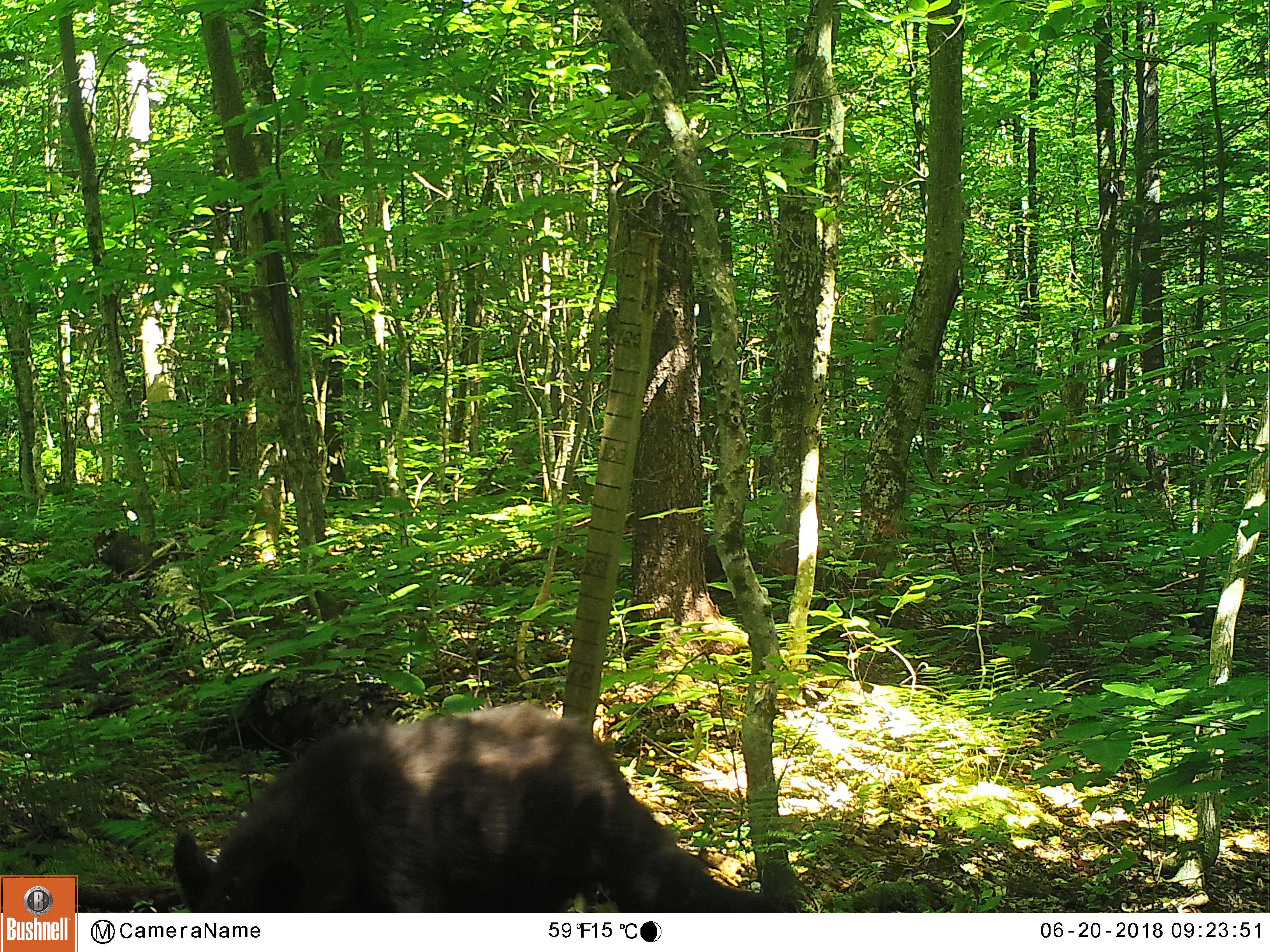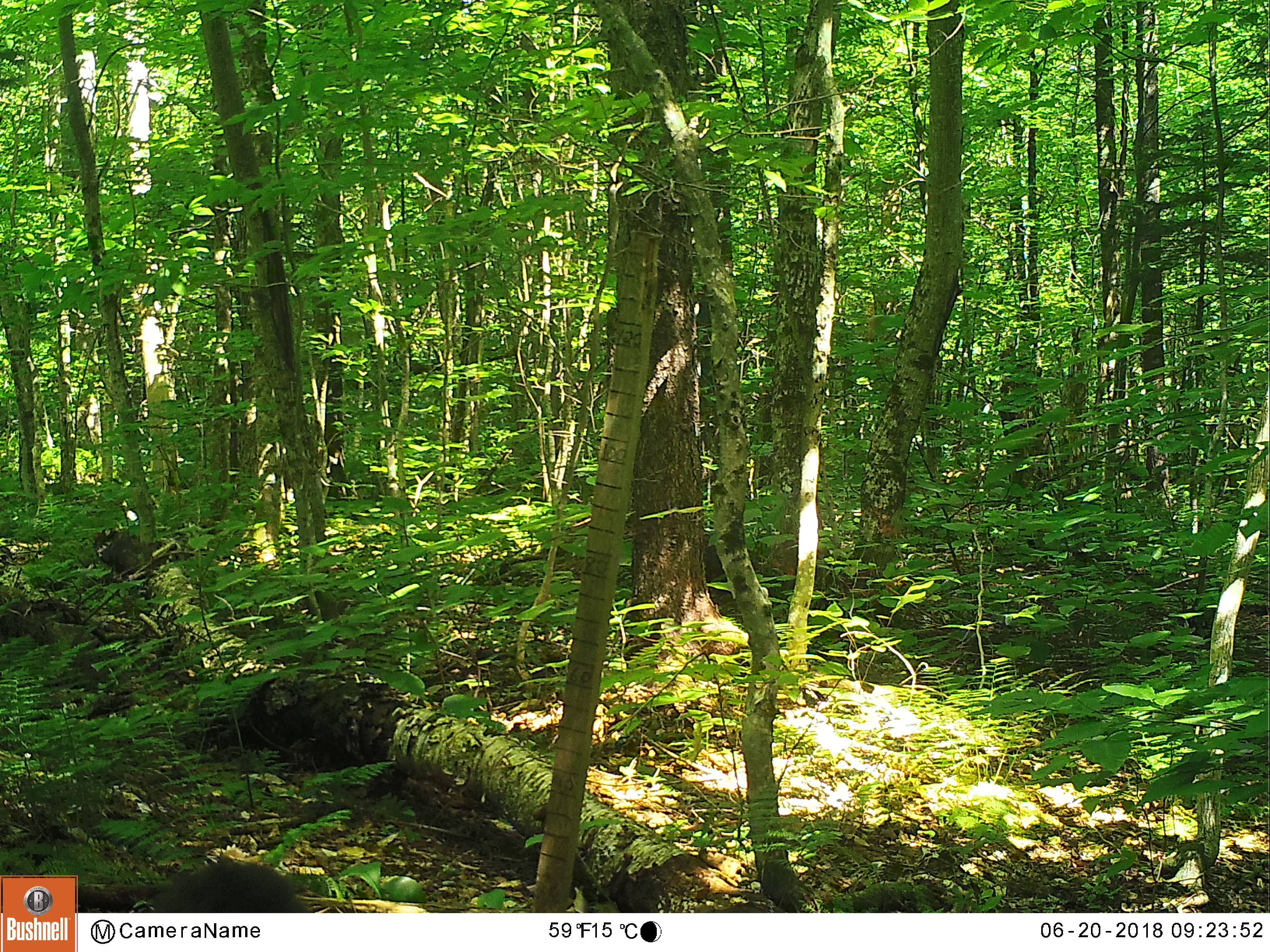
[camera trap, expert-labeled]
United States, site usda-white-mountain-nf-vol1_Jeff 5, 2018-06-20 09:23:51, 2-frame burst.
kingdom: Animalia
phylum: Chordata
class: Mammalia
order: Carnivora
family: Ursidae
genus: Ursus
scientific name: Ursus americanus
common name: black bear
Black bear (Ursus americanus).